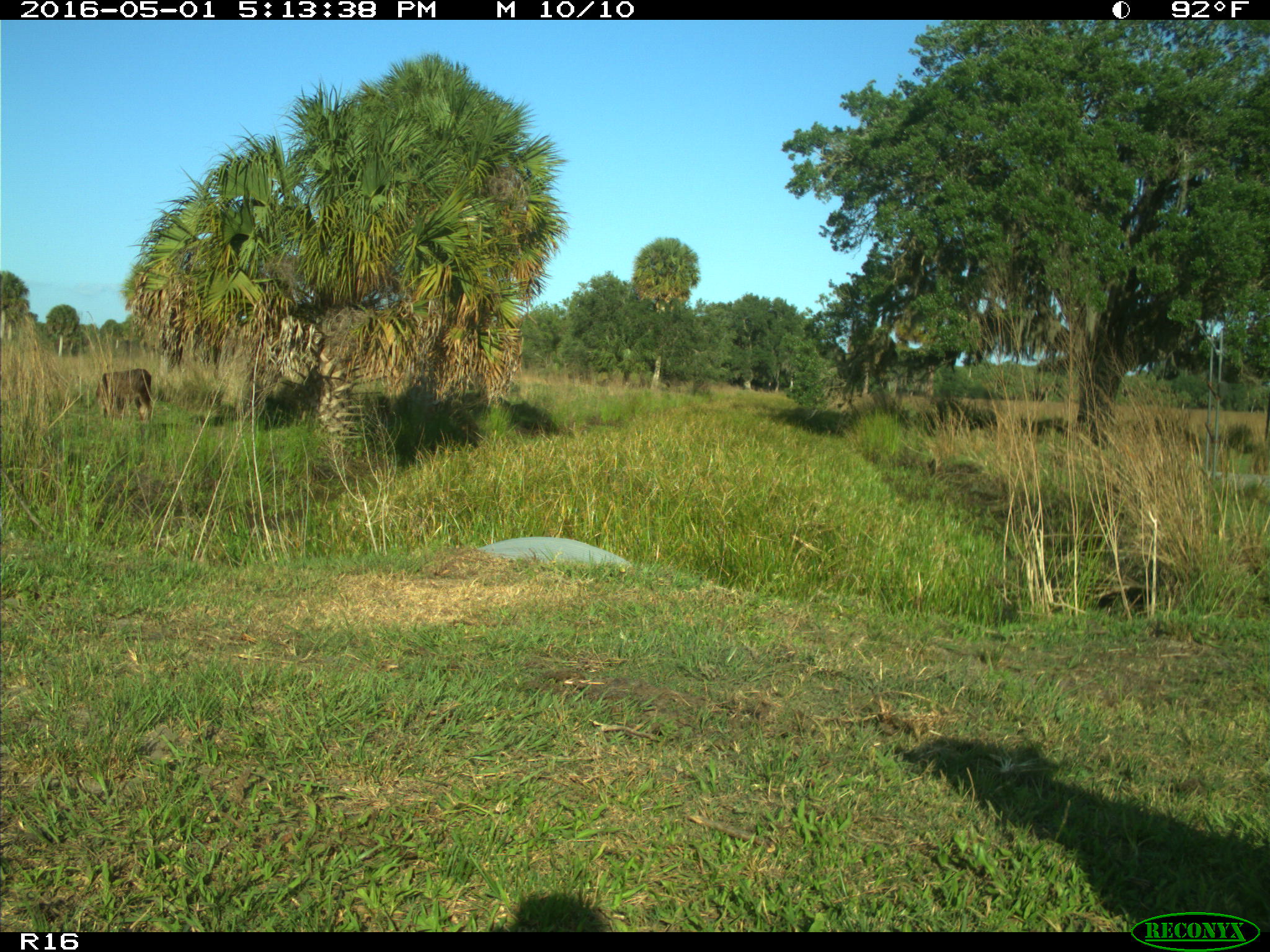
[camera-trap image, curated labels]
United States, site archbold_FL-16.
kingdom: Animalia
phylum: Chordata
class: Mammalia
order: Artiodactyla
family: Bovidae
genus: Bos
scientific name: Bos taurus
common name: domestic cow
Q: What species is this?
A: Bos taurus (domestic cow).